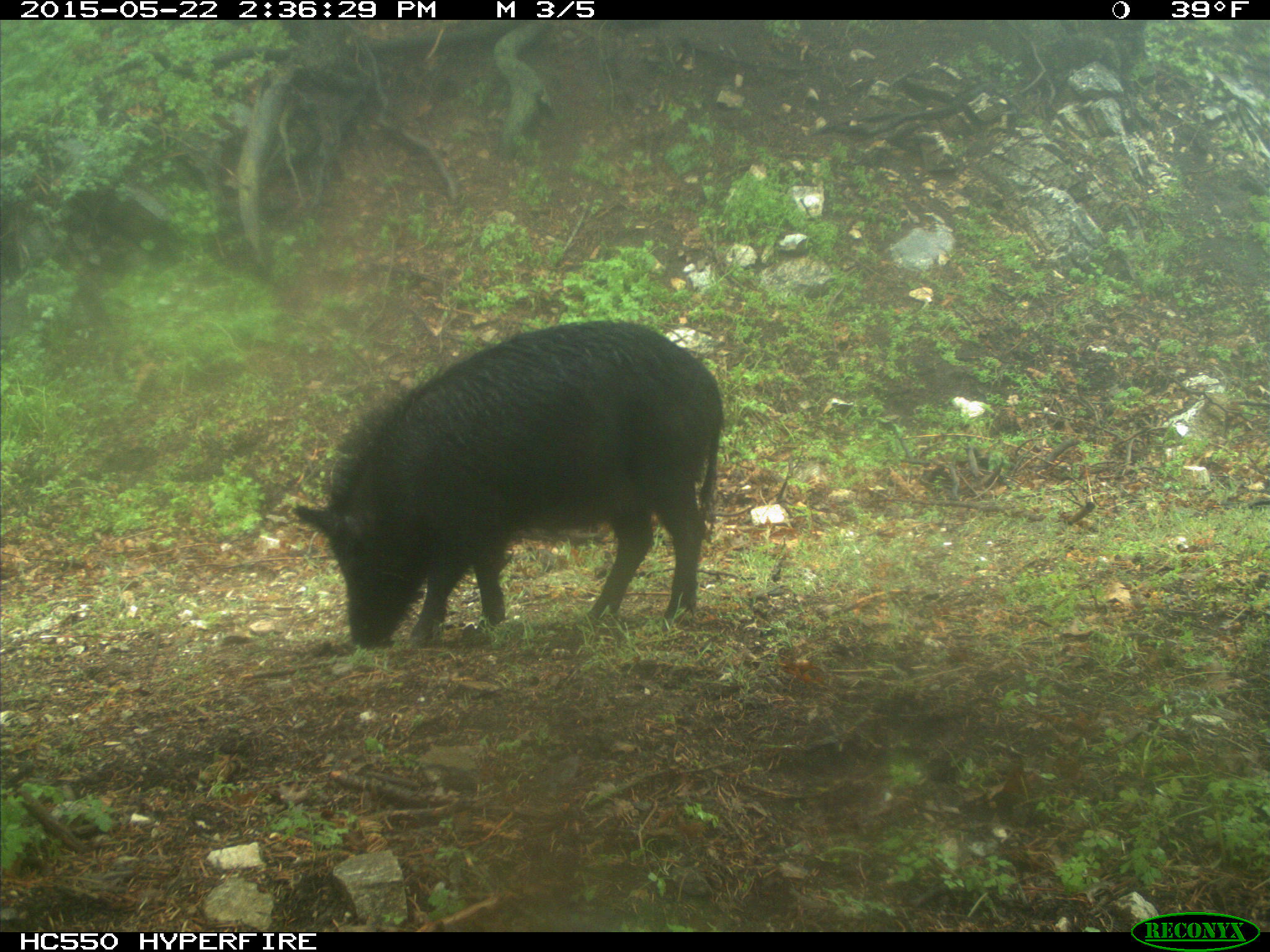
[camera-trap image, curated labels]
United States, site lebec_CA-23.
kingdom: Animalia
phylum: Chordata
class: Mammalia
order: Artiodactyla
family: Suidae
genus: Sus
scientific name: Sus scrofa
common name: wild boar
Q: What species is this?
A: Sus scrofa (wild boar).